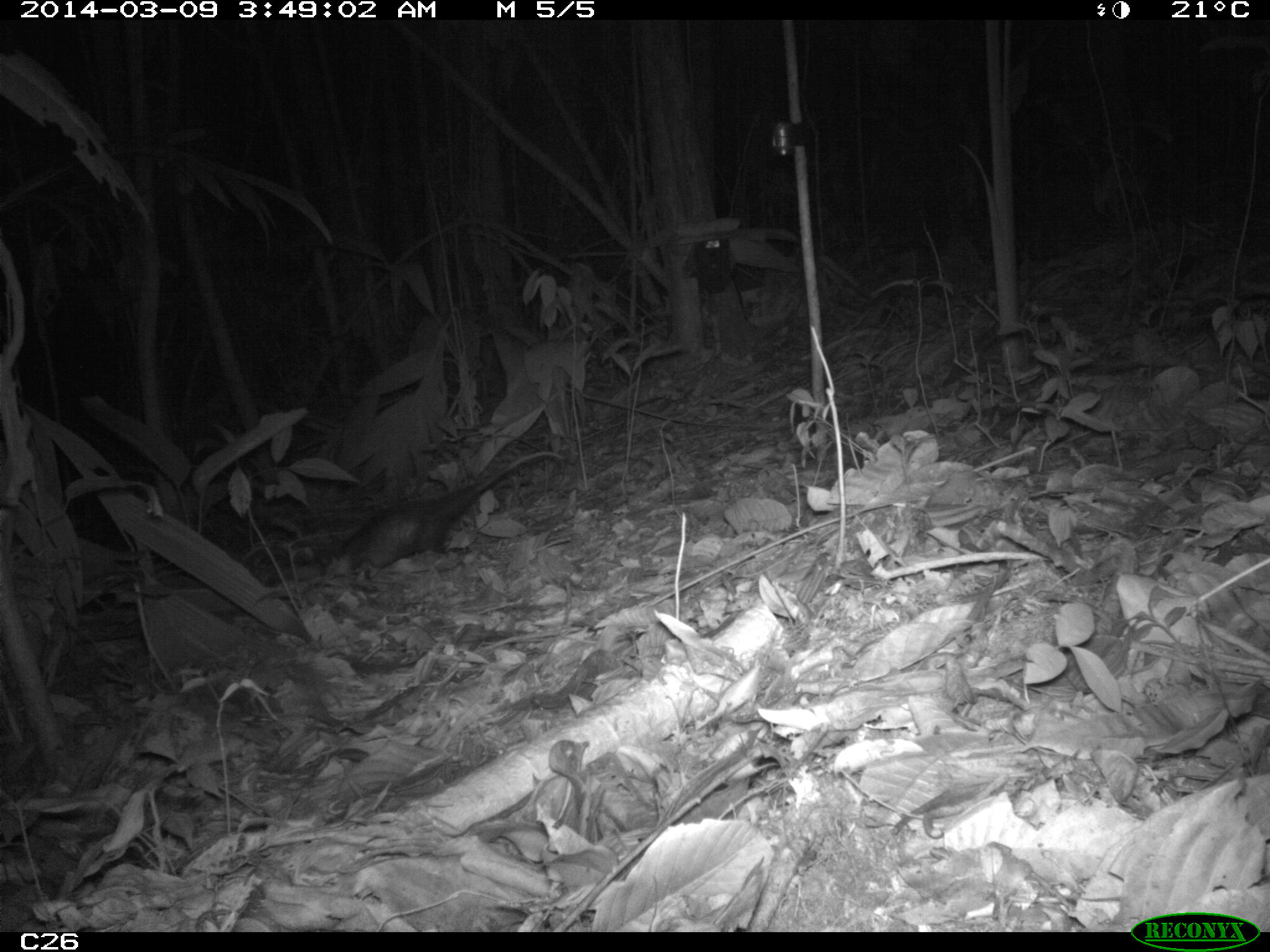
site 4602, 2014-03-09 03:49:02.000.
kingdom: Animalia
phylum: Chordata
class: Mammalia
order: Didelphimorphia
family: Didelphidae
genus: Didelphis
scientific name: Didelphis imperfecta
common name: guianan white-eared opossum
Didelphis imperfecta (guianan white-eared opossum), count 1, age adult, sex female.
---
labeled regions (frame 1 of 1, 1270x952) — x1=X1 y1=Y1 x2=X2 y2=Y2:
didelphis imperfecta: x1=329 y1=452 x2=563 y2=582